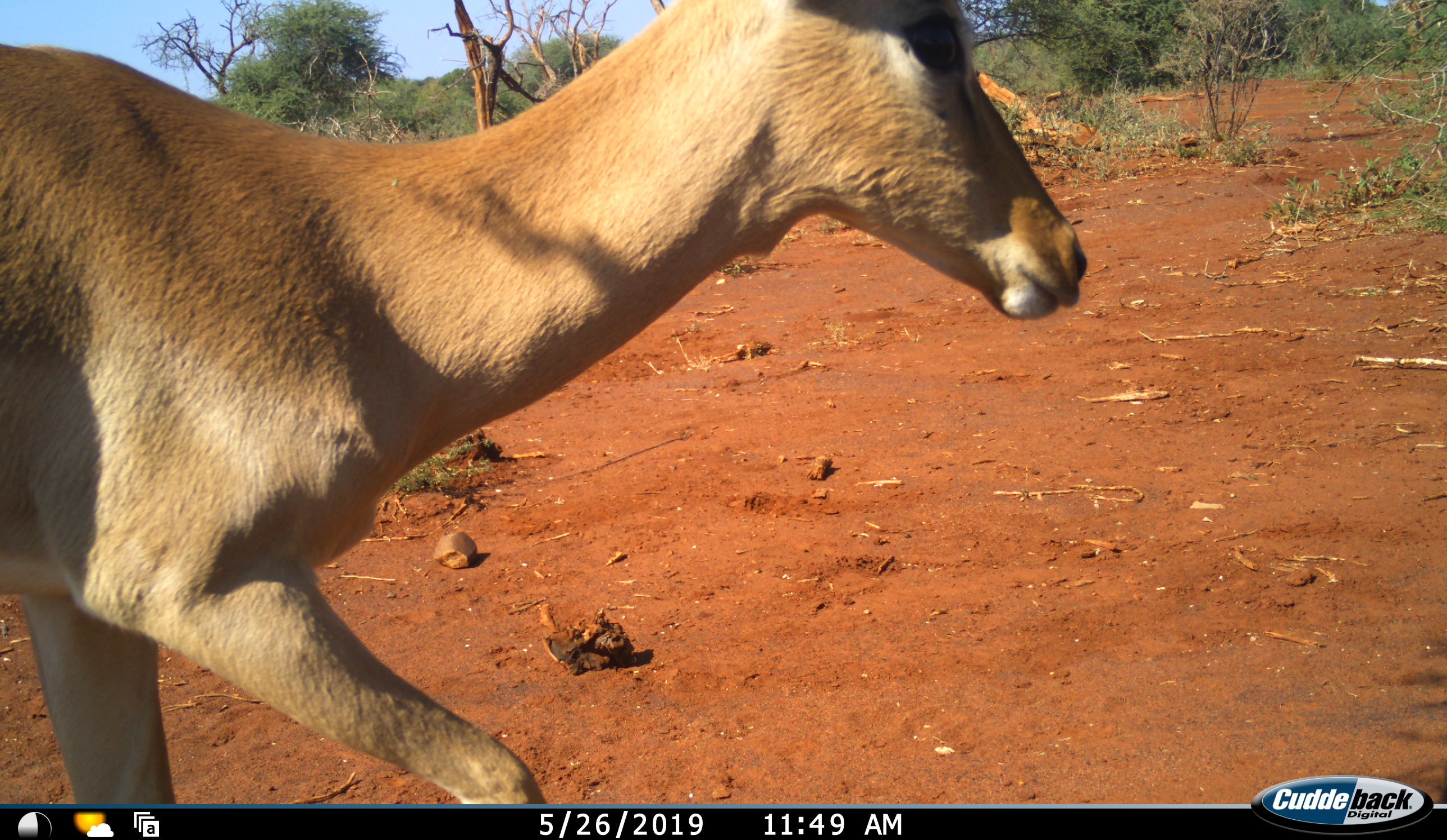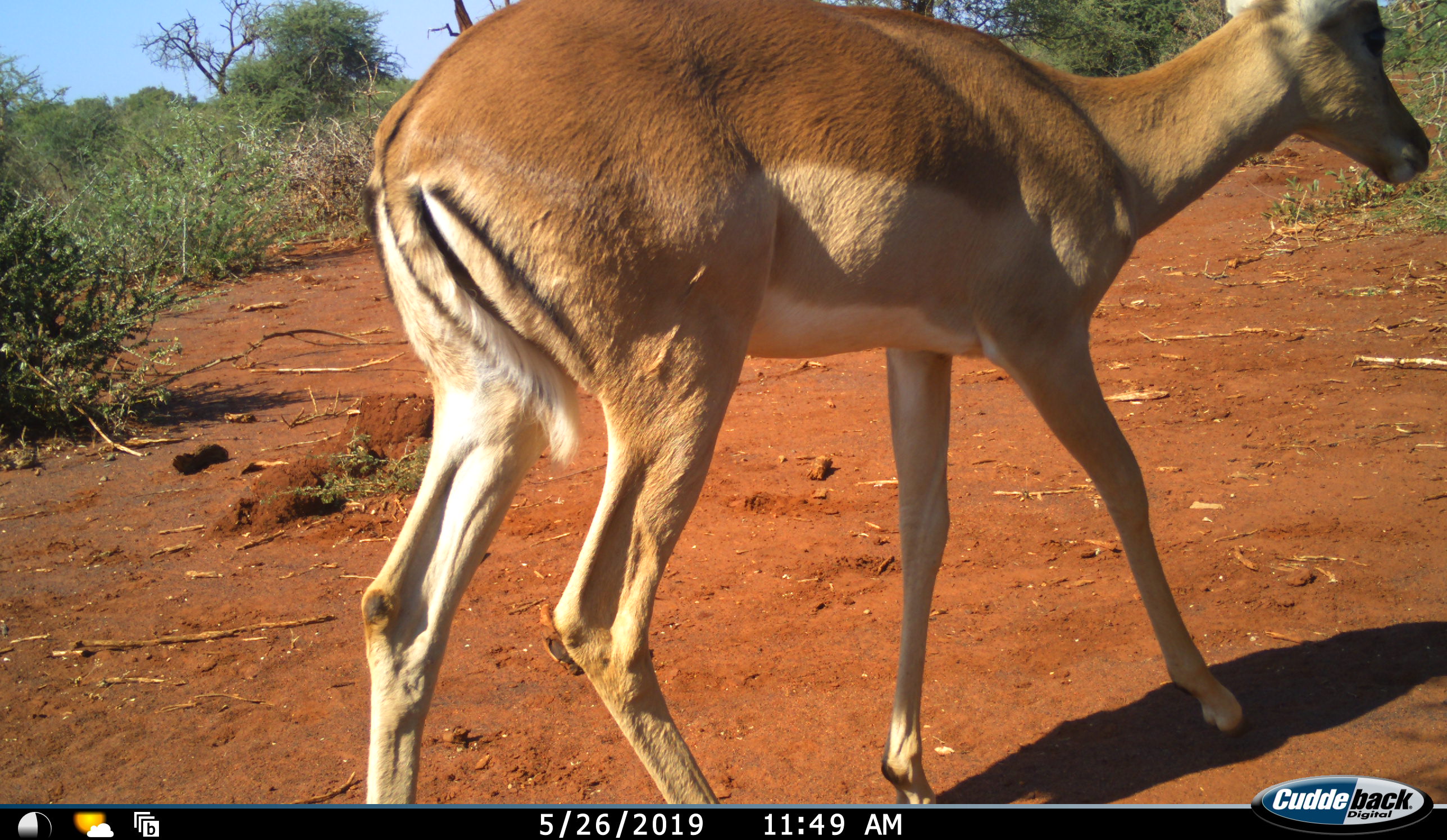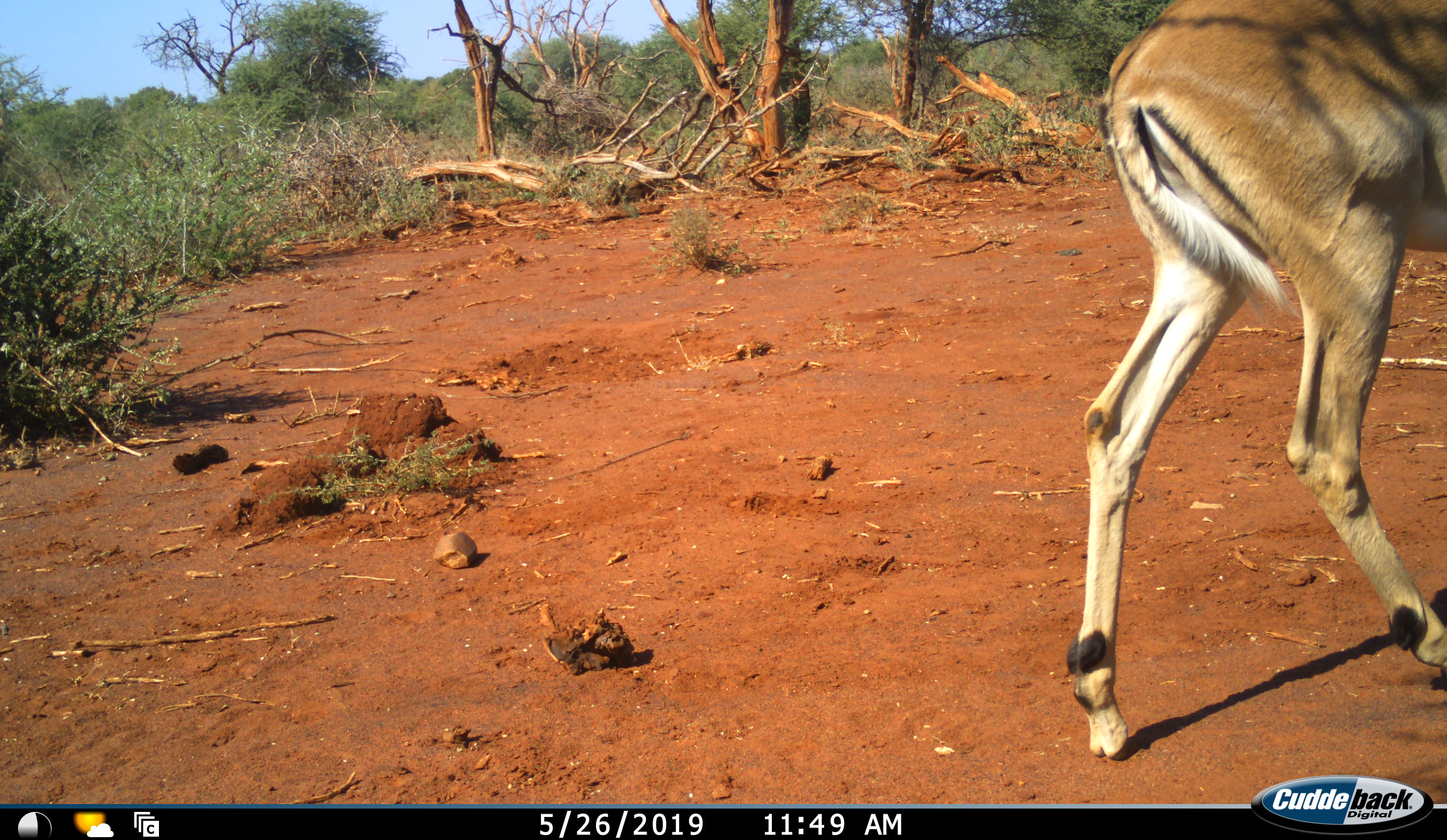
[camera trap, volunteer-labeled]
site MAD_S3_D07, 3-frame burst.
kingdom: Animalia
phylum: Chordata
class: Mammalia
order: Artiodactyla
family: Bovidae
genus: Aepyceros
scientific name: Aepyceros melampus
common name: impala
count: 1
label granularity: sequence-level